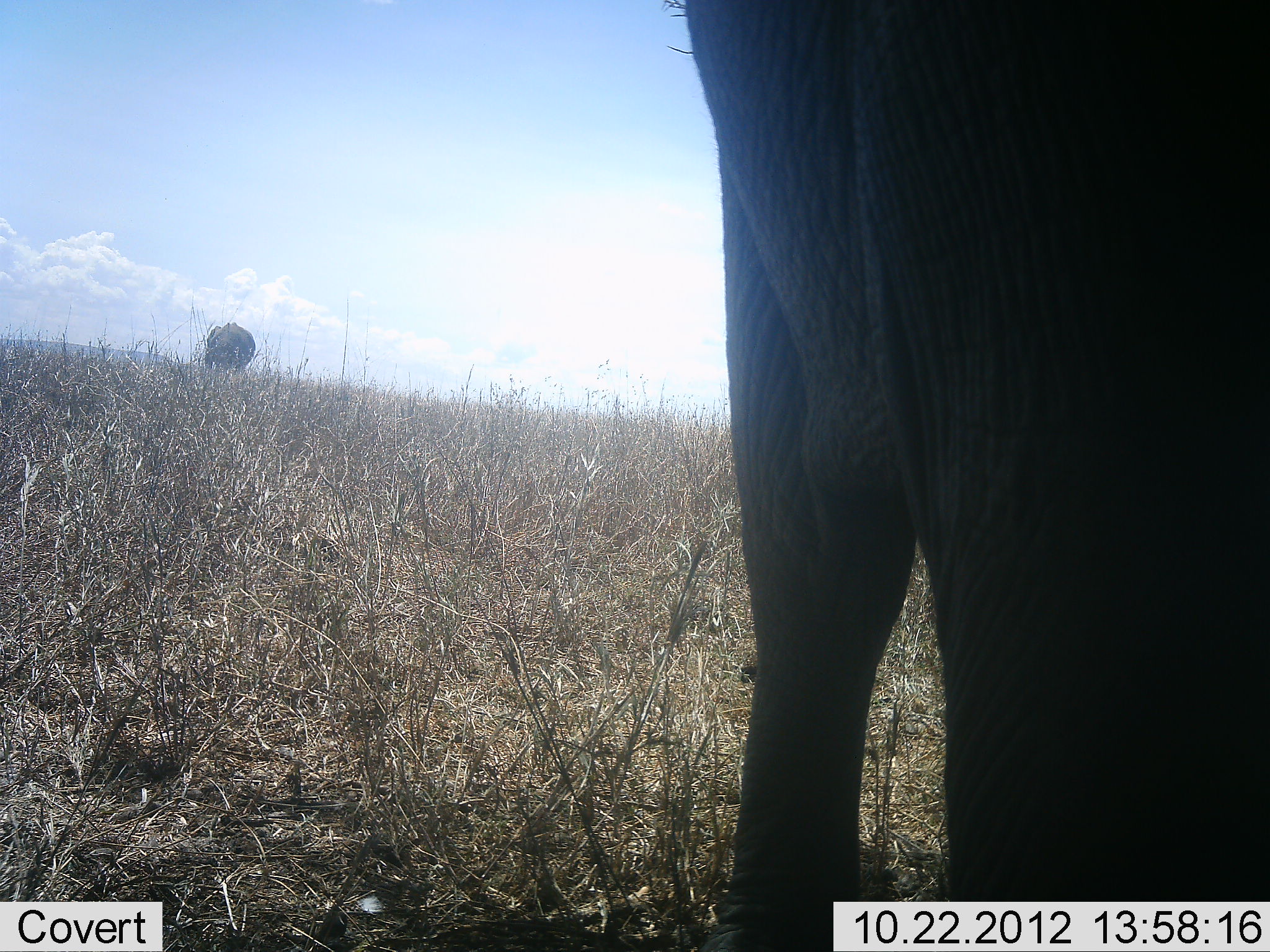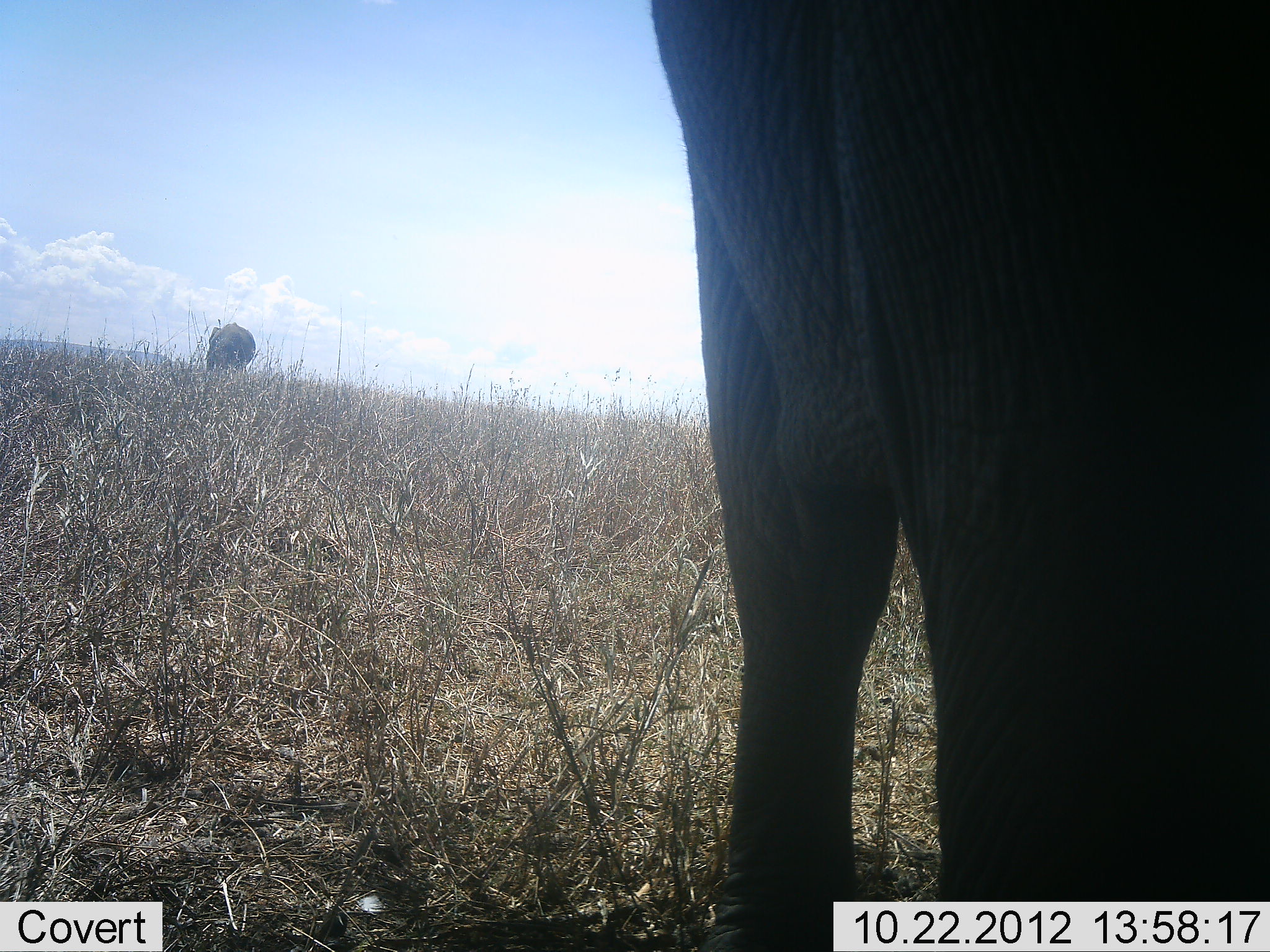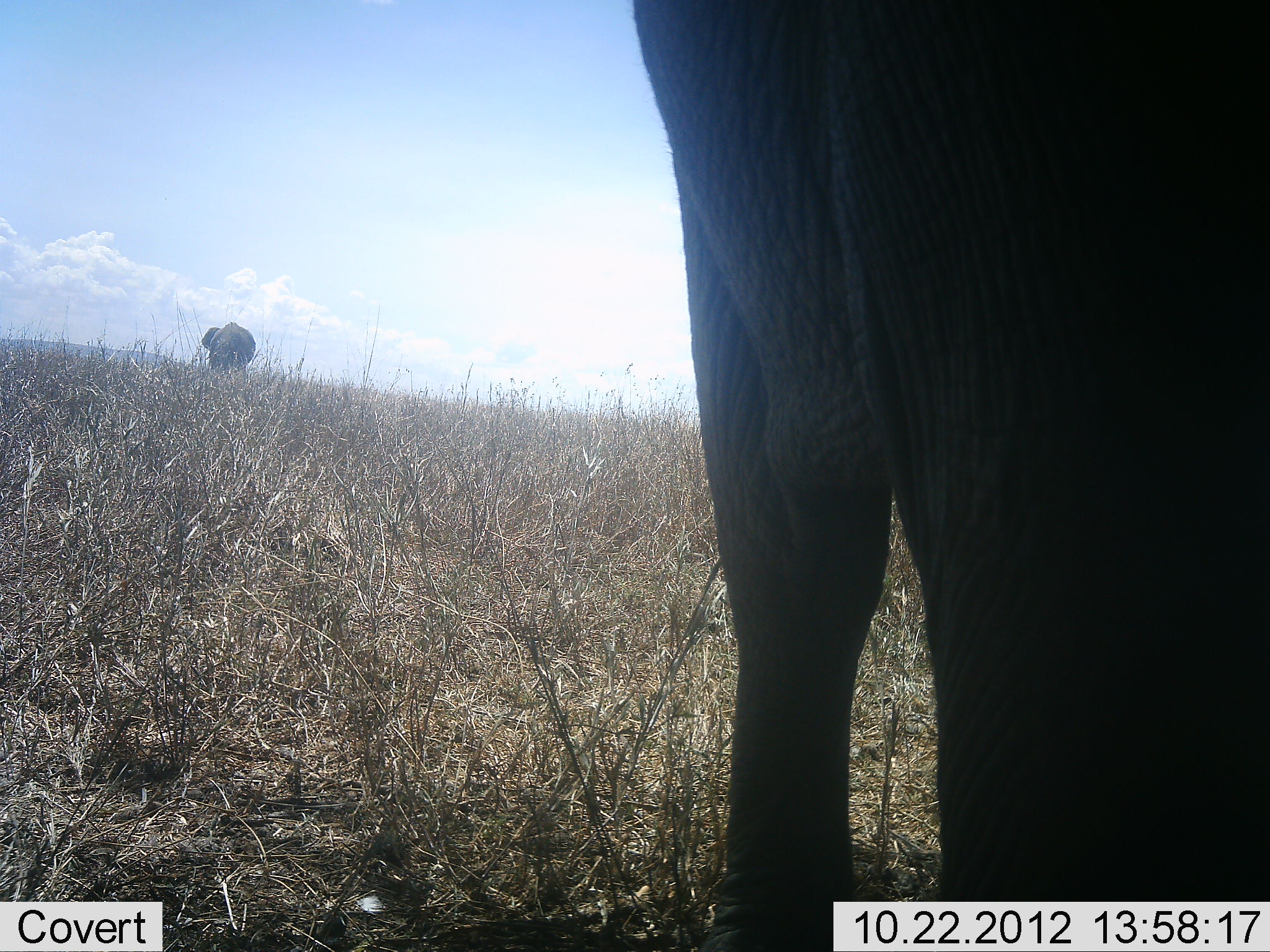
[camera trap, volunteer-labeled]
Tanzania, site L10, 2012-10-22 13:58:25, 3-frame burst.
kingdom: Animalia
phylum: Chordata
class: Mammalia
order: Proboscidea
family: Elephantidae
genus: Loxodonta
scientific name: Loxodonta africana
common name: african bush elephant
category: elephant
Elephant (african bush elephant) (Loxodonta africana), count 2. Behavior (volunteer vote fractions): standing 80%, resting 0%, moving 30%, interacting 0%. Young present (vote fraction): 0%. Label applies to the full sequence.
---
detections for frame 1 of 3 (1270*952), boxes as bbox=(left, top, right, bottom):
animal: bbox=(685, 0, 1269, 952); bbox=(205, 322, 256, 375)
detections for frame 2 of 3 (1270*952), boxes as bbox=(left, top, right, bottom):
animal: bbox=(647, 0, 1270, 952); bbox=(206, 322, 256, 375)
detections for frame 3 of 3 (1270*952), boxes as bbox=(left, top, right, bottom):
animal: bbox=(630, 0, 1270, 952); bbox=(203, 322, 256, 375)